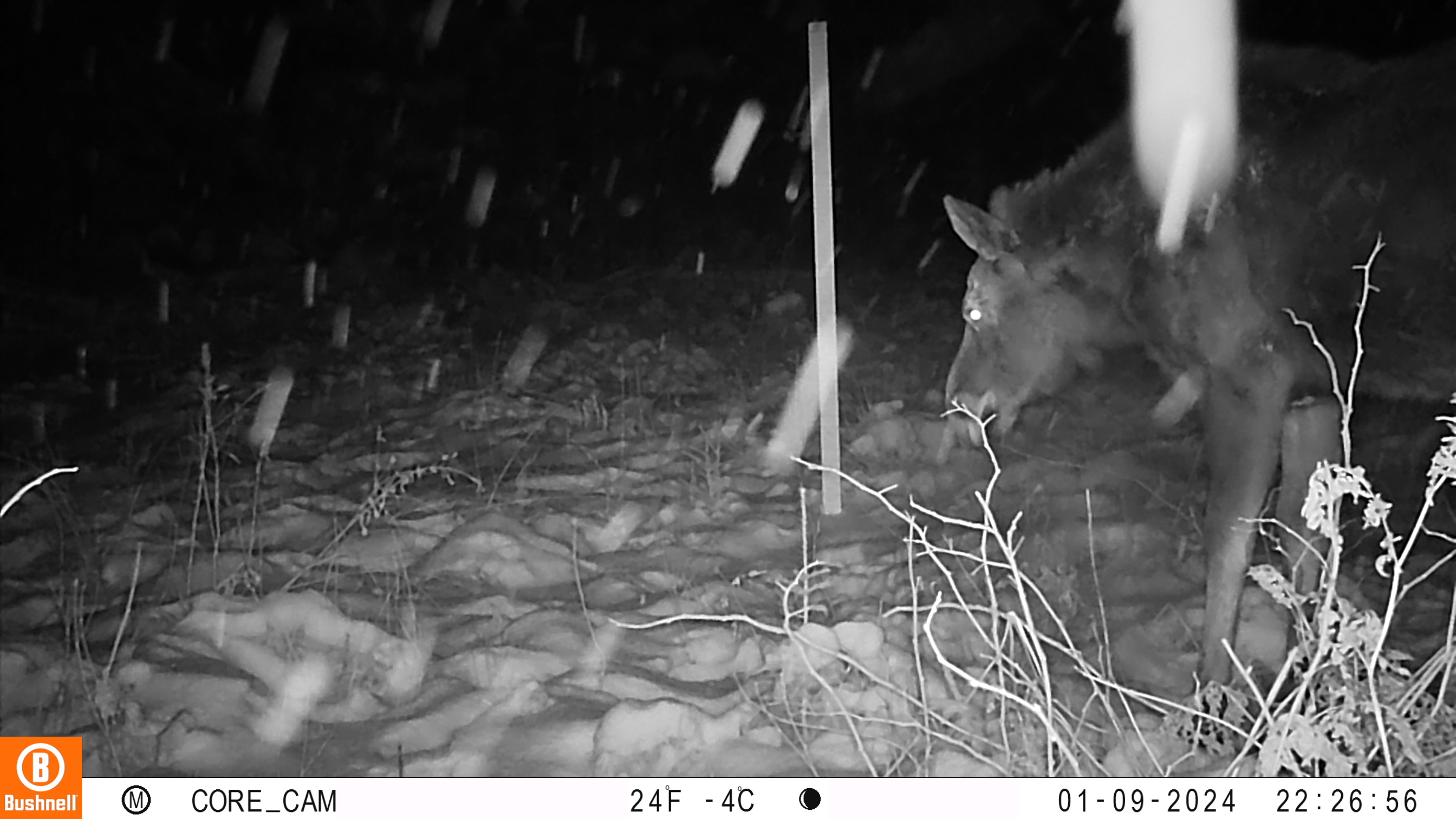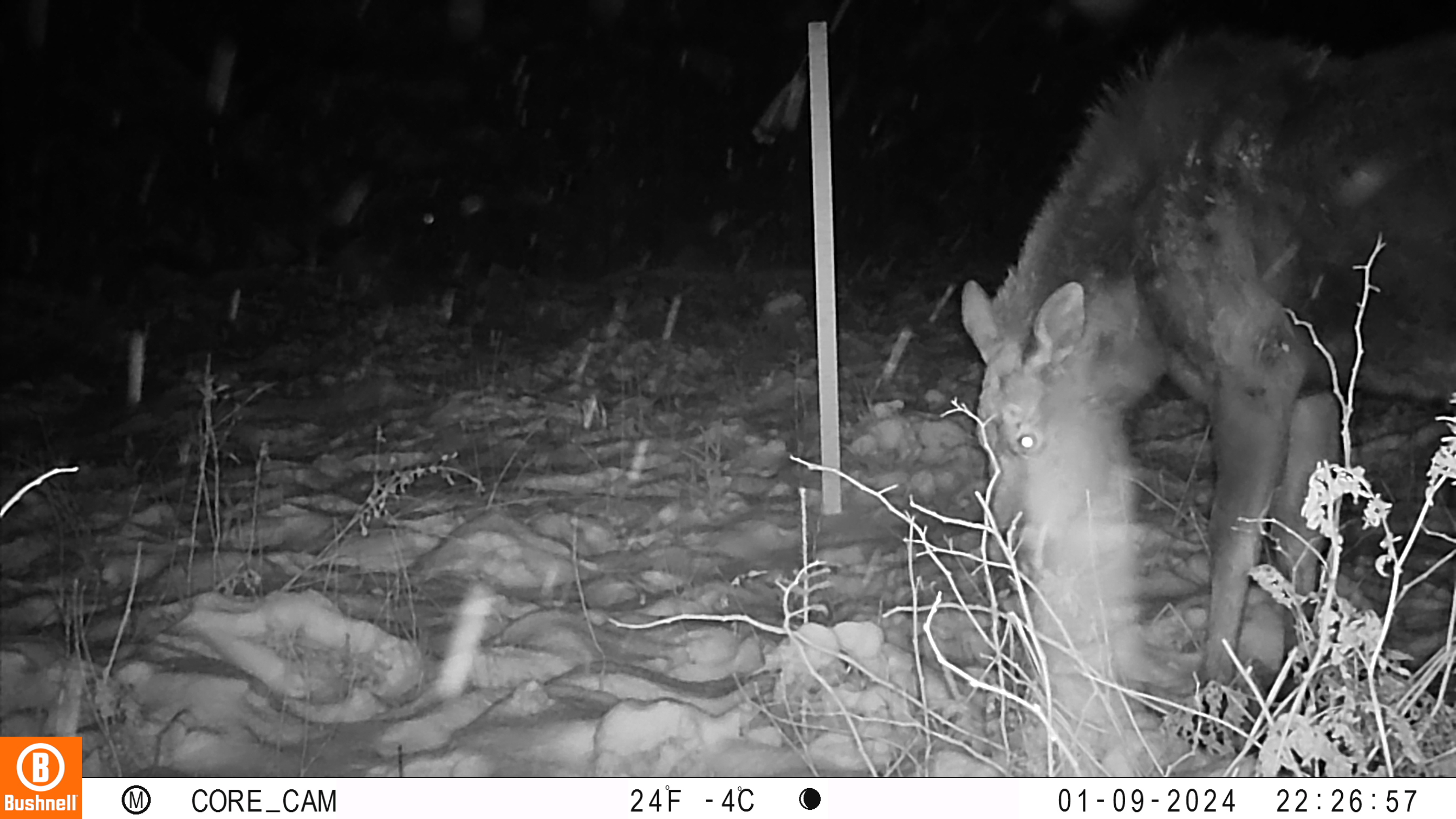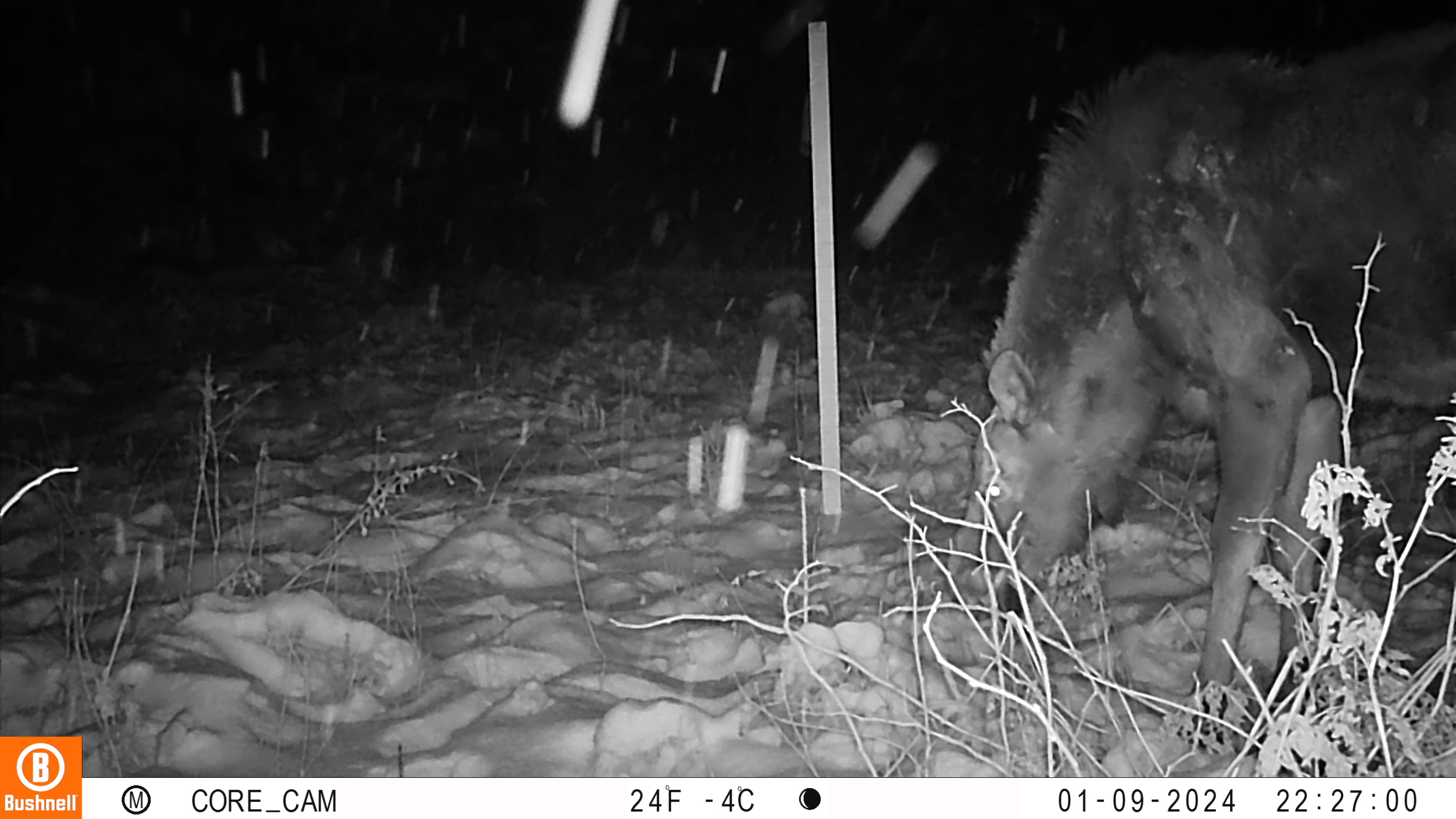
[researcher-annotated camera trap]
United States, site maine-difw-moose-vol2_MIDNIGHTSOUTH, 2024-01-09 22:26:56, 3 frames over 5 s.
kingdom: Animalia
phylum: Chordata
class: Mammalia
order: Artiodactyla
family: Cervidae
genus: Alces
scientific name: Alces alces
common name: moose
Moose (Alces alces).